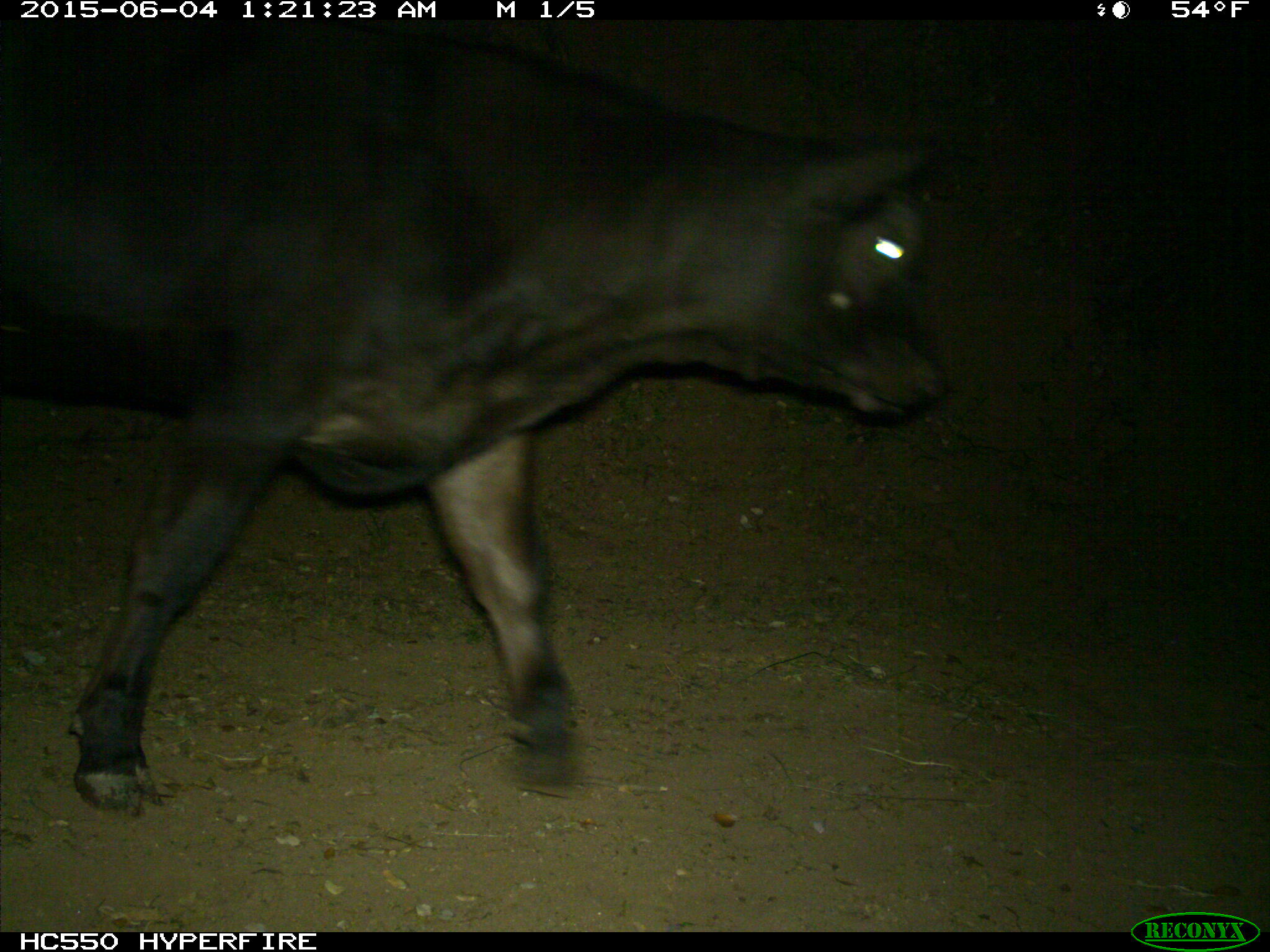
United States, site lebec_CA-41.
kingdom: Animalia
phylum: Chordata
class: Mammalia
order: Artiodactyla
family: Bovidae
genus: Bos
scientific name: Bos taurus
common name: domestic cow